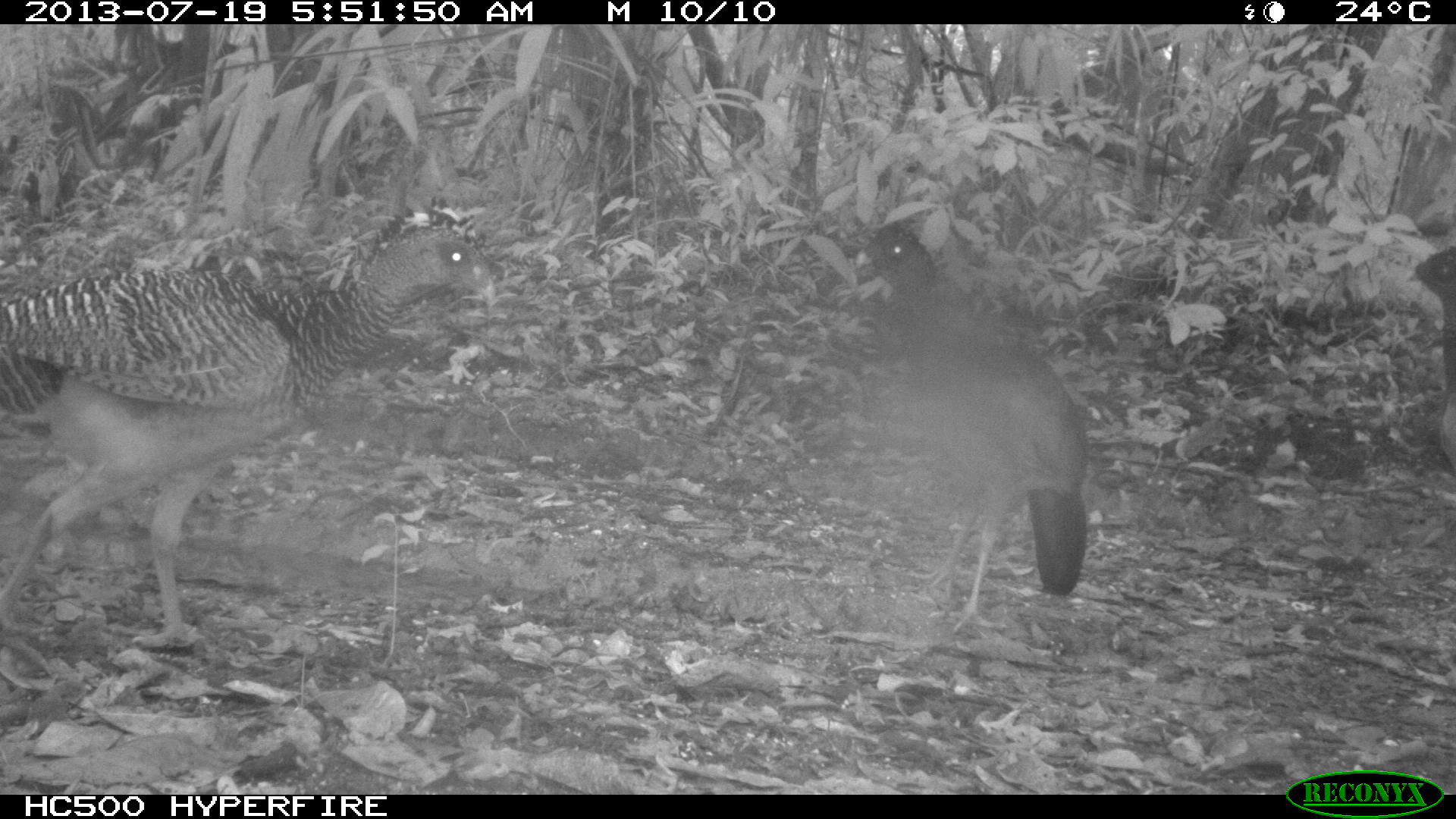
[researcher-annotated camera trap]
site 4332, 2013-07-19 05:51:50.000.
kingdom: Animalia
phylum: Chordata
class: Aves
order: Galliformes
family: Cracidae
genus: Crax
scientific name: Crax rubra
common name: great curassow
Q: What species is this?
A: Crax rubra (great curassow).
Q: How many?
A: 3.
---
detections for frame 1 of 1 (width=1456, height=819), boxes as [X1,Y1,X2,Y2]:
crax rubra: [0,207,498,677]; [844,218,1091,633]; [1402,240,1456,483]